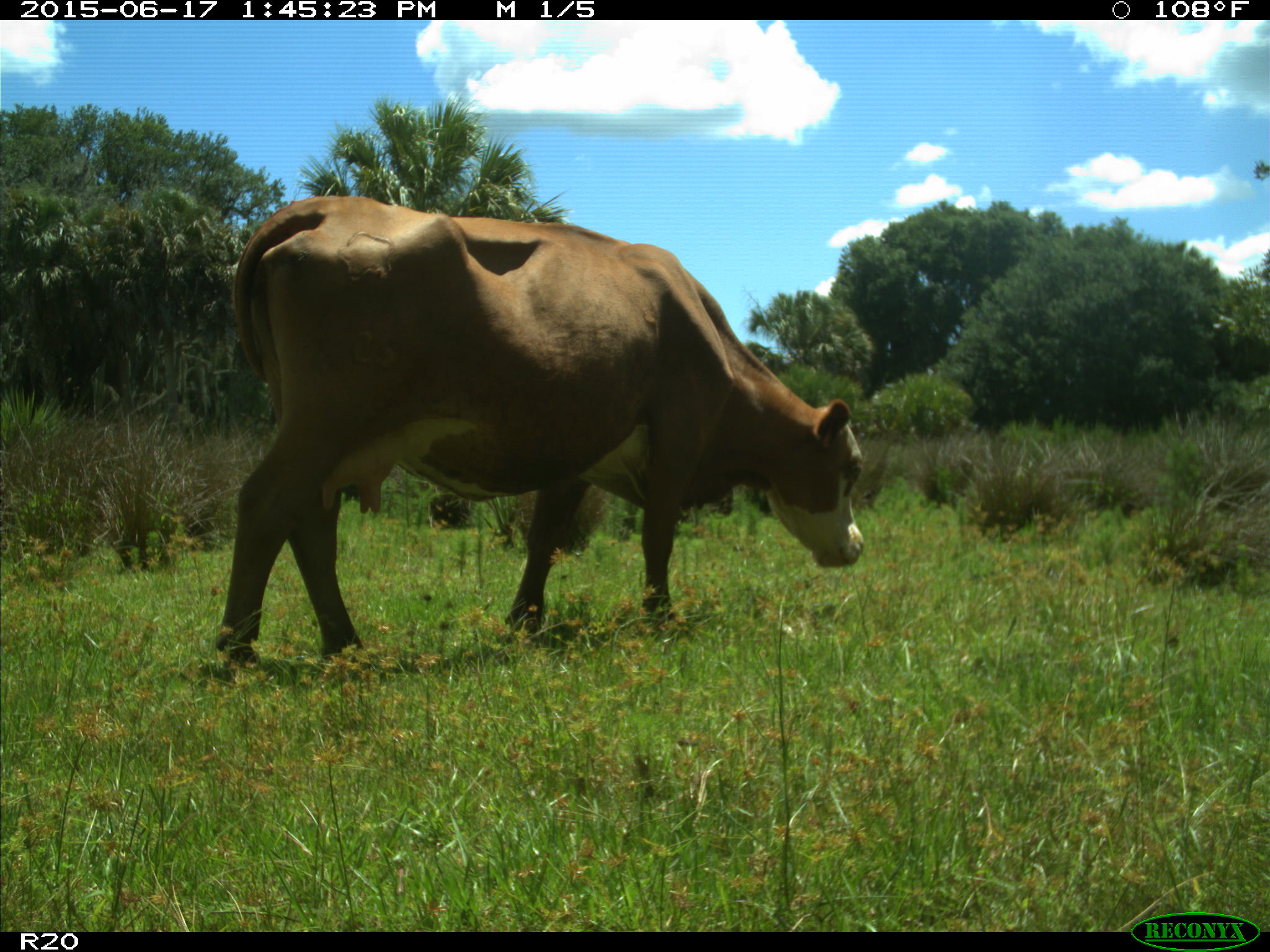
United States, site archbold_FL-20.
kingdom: Animalia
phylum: Chordata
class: Mammalia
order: Artiodactyla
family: Bovidae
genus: Bos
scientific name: Bos taurus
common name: domestic cow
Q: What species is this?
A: Bos taurus (domestic cow).